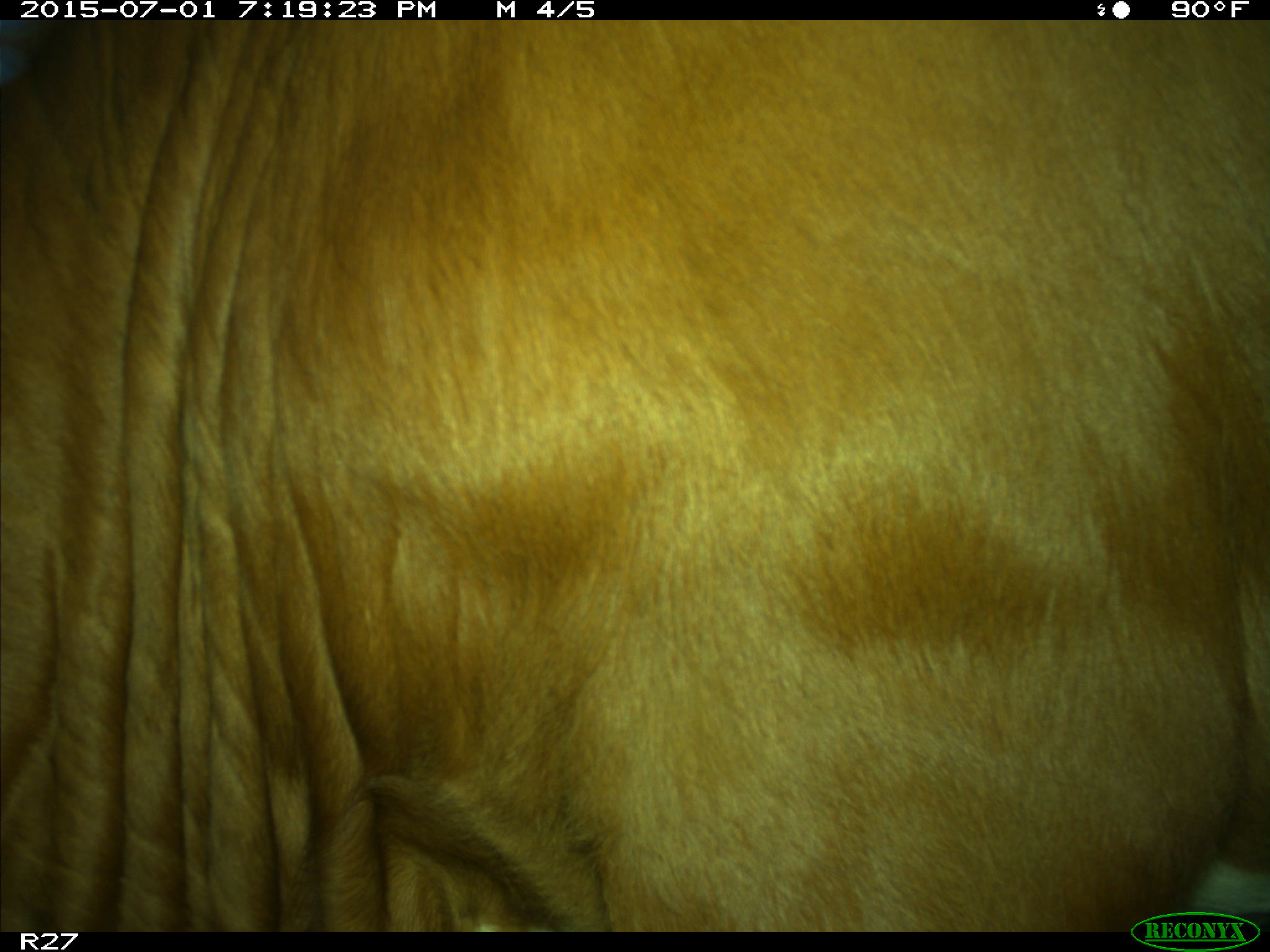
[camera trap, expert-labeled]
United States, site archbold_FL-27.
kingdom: Animalia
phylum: Chordata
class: Mammalia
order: Artiodactyla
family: Bovidae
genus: Bos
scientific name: Bos taurus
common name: domestic cow